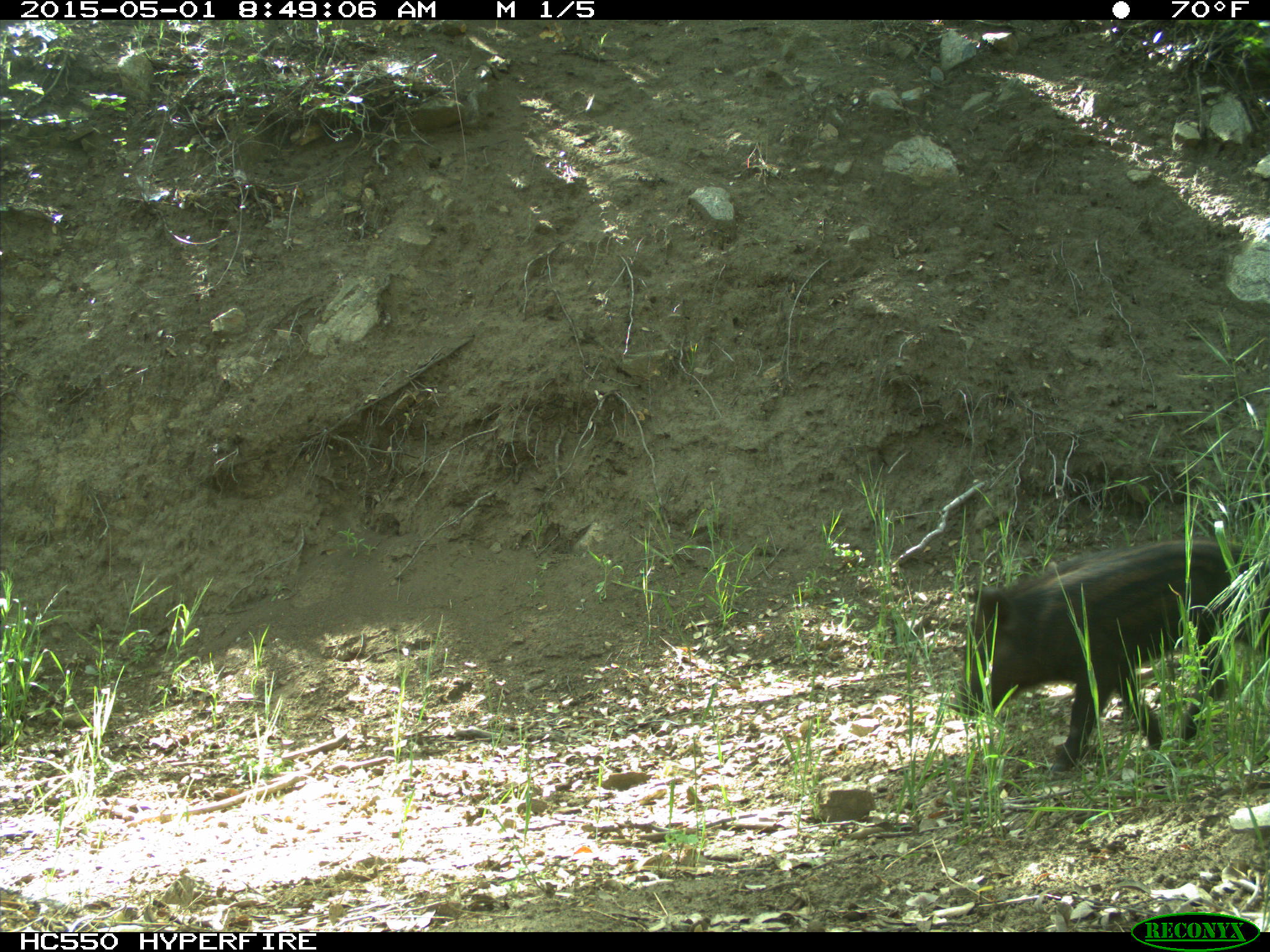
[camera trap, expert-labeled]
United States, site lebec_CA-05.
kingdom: Animalia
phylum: Chordata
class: Mammalia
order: Artiodactyla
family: Suidae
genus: Sus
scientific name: Sus scrofa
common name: wild boar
Sus scrofa (wild boar).